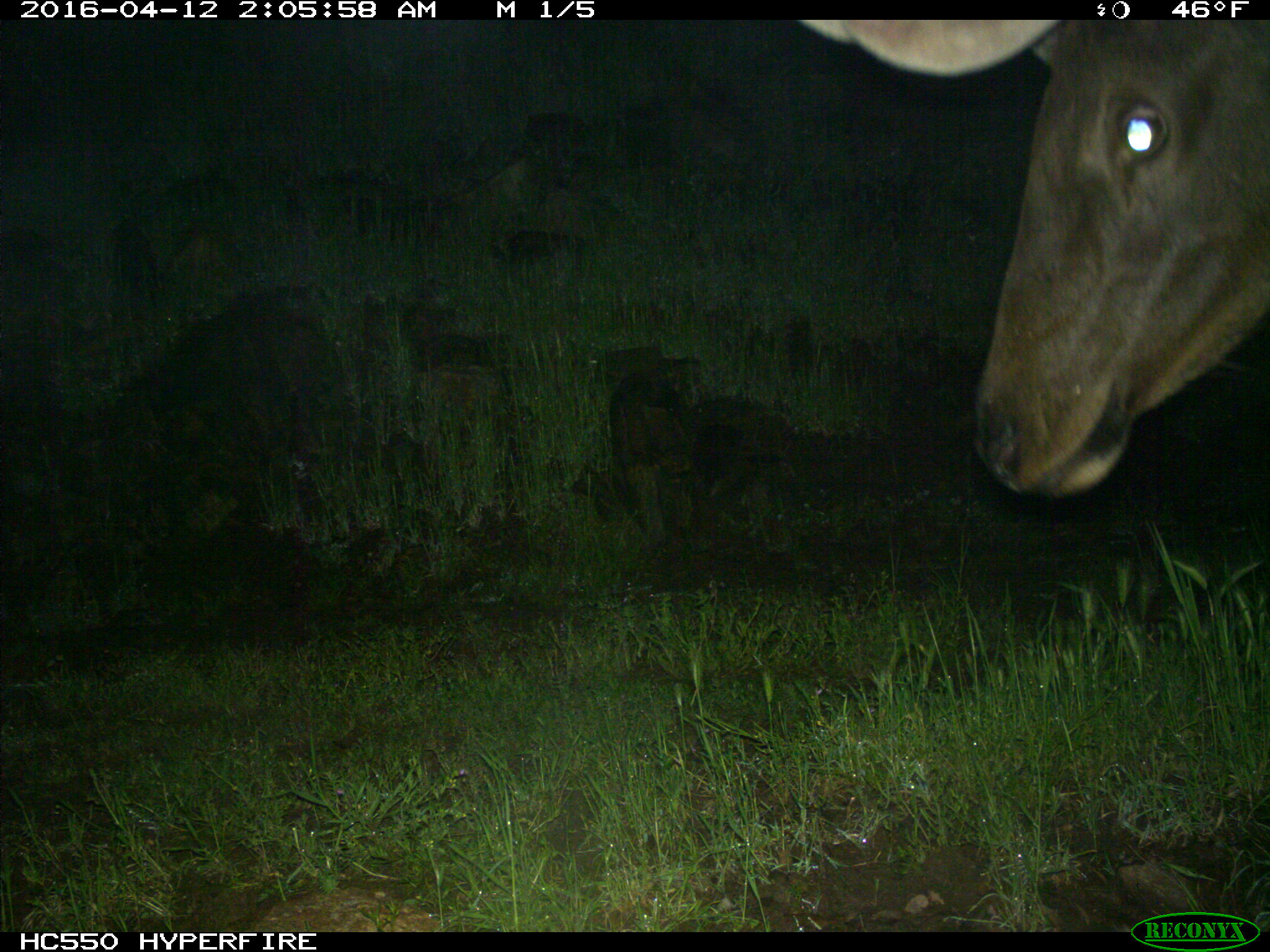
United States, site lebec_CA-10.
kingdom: Animalia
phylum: Chordata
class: Mammalia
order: Artiodactyla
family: Cervidae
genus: Cervus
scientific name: Cervus canadensis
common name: elk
Cervus canadensis (elk).